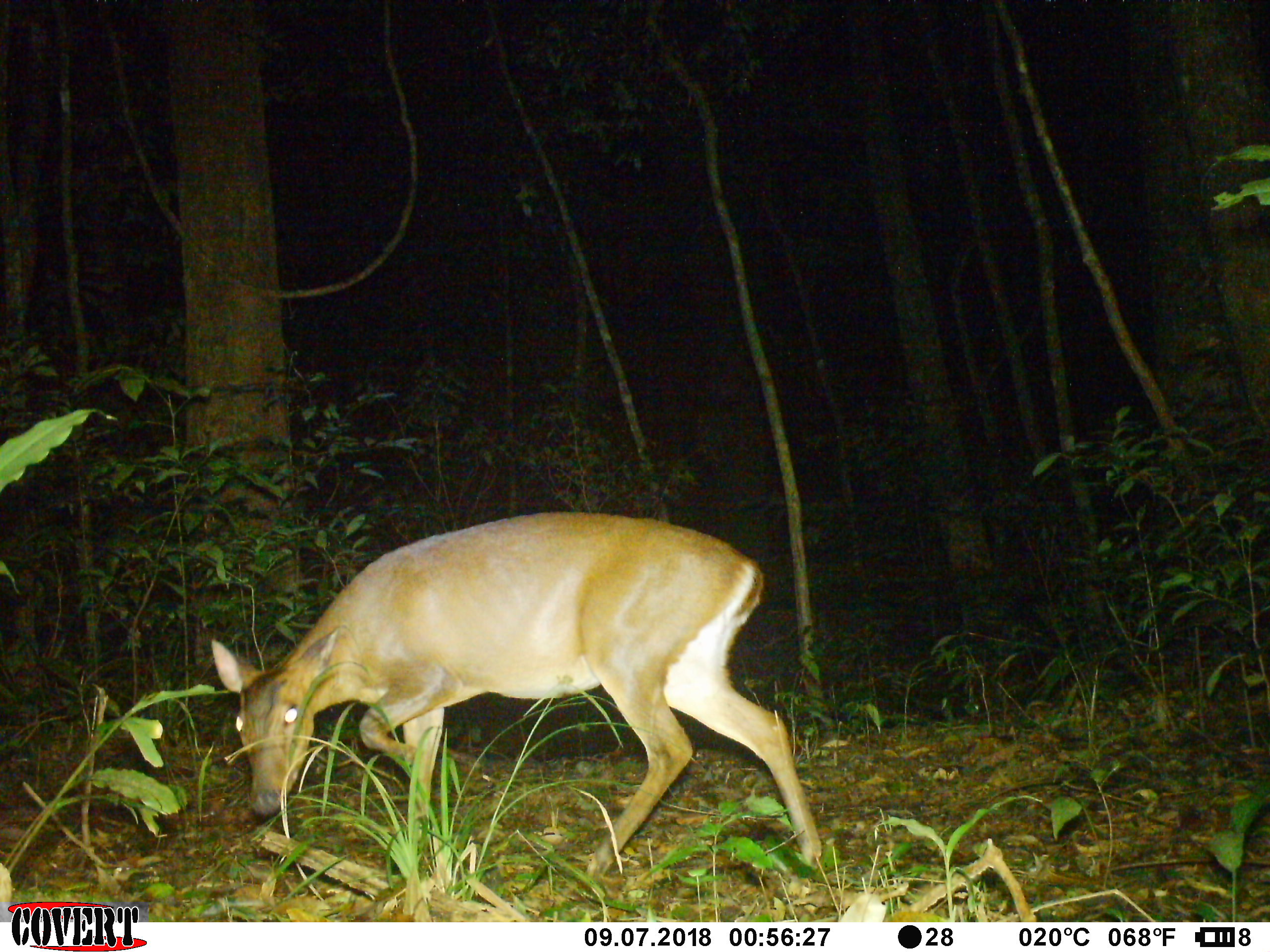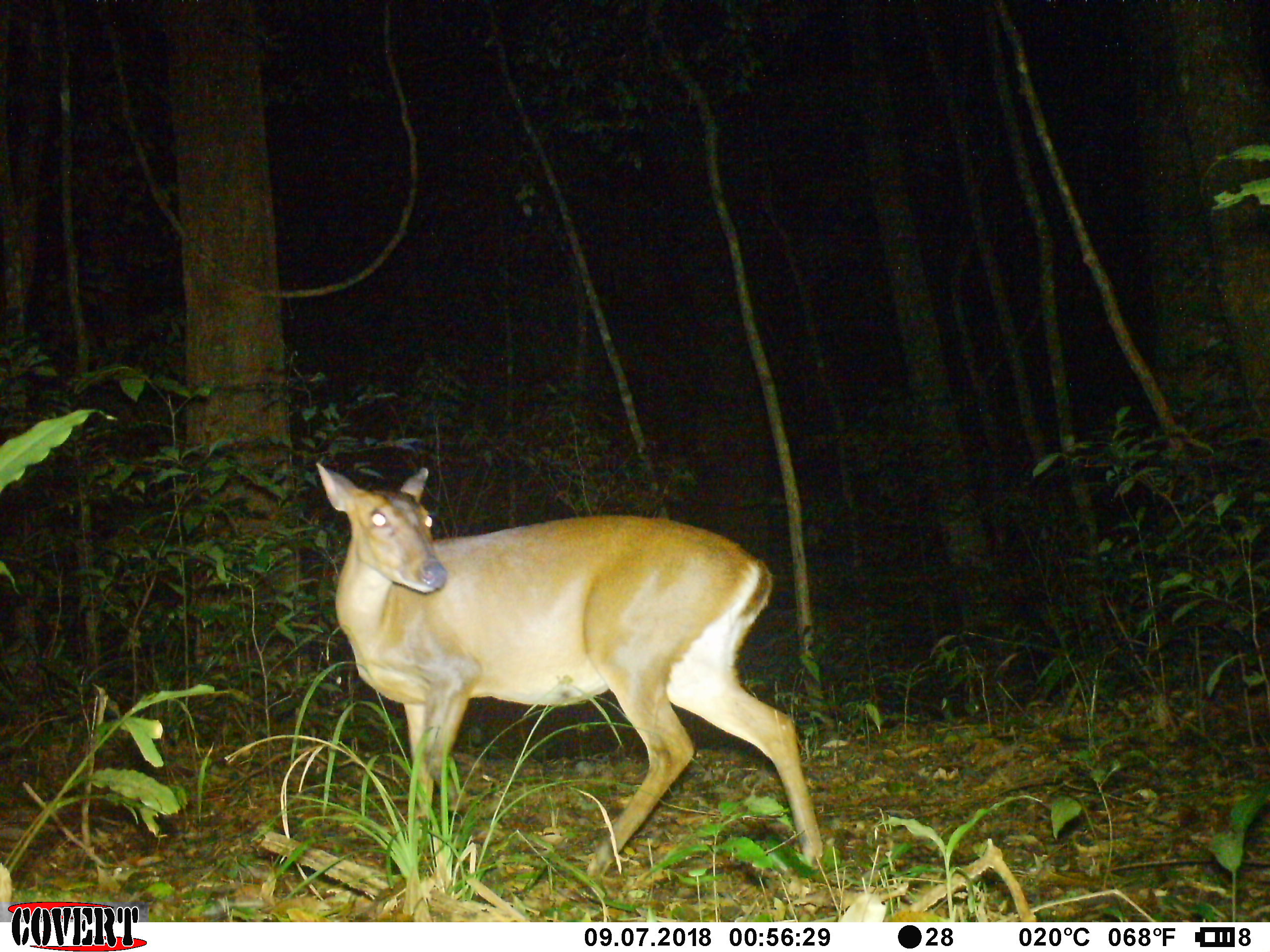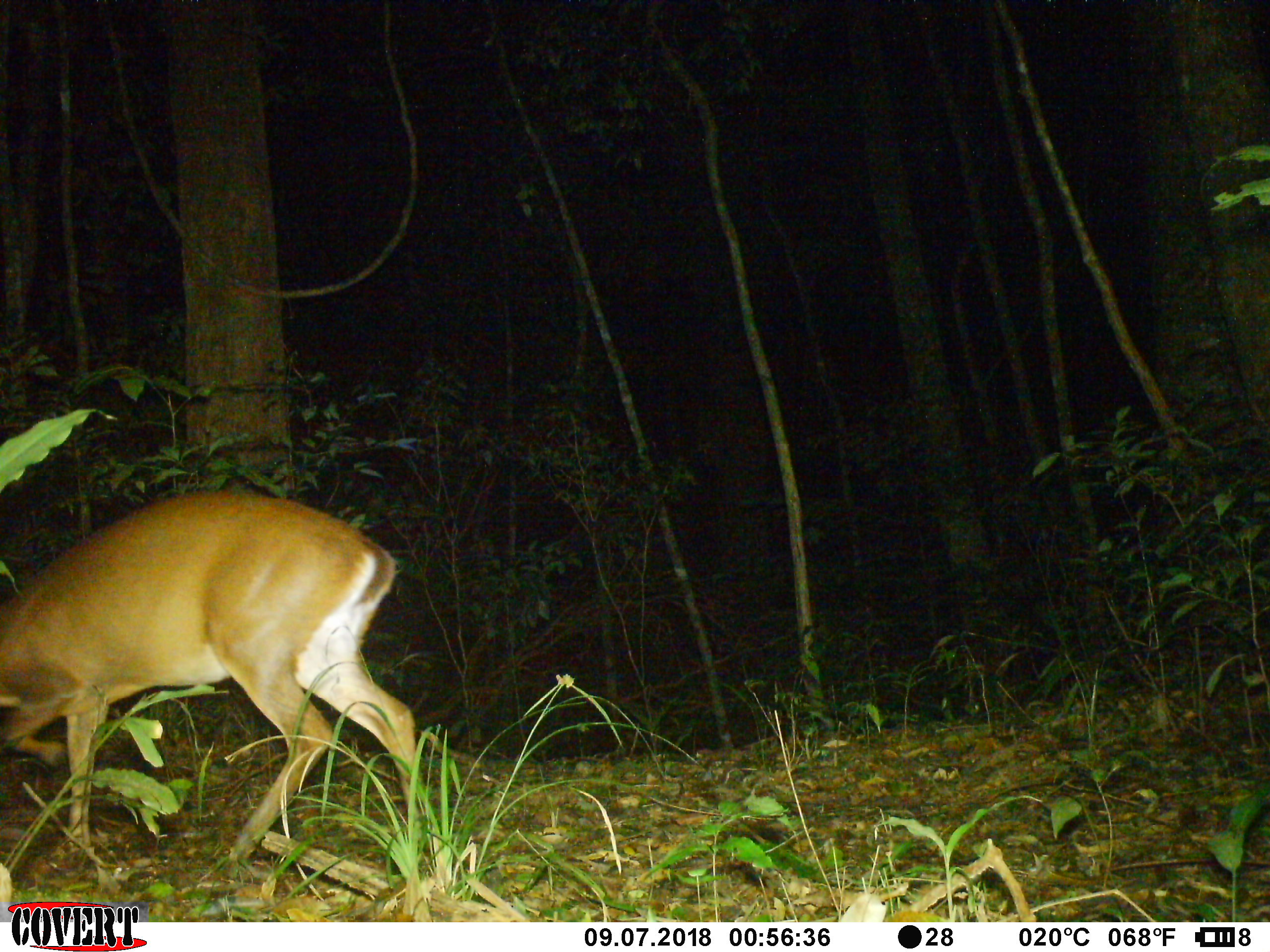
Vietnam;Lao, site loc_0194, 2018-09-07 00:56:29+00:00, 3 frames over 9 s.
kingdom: Animalia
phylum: Chordata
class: Mammalia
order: Artiodactyla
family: Cervidae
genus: Muntiacus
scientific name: Muntiacus vuquangensis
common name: large-antlered muntjac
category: large antlered muntjac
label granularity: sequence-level